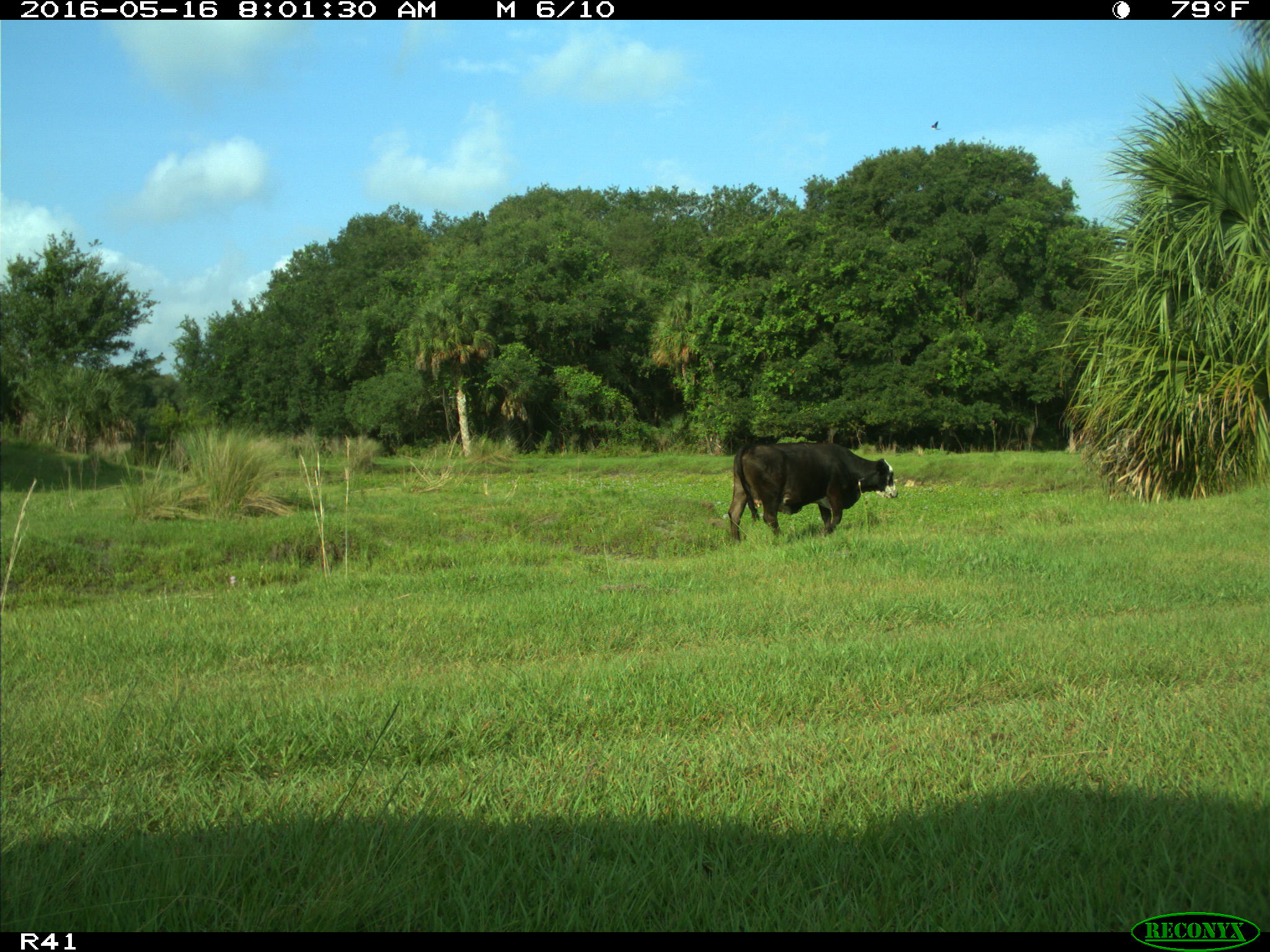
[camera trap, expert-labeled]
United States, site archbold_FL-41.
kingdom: Animalia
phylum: Chordata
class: Mammalia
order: Artiodactyla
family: Bovidae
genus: Bos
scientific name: Bos taurus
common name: domestic cow